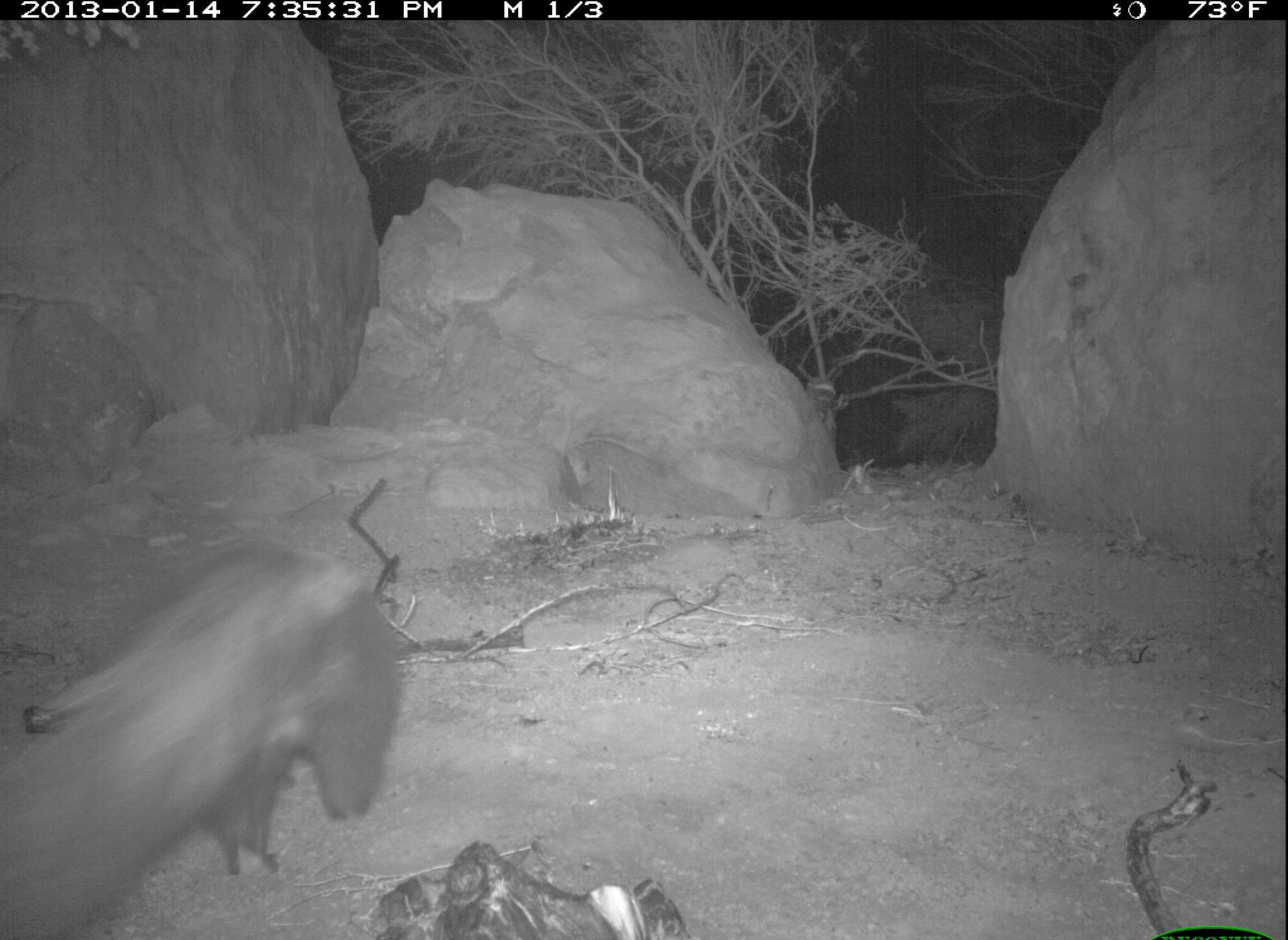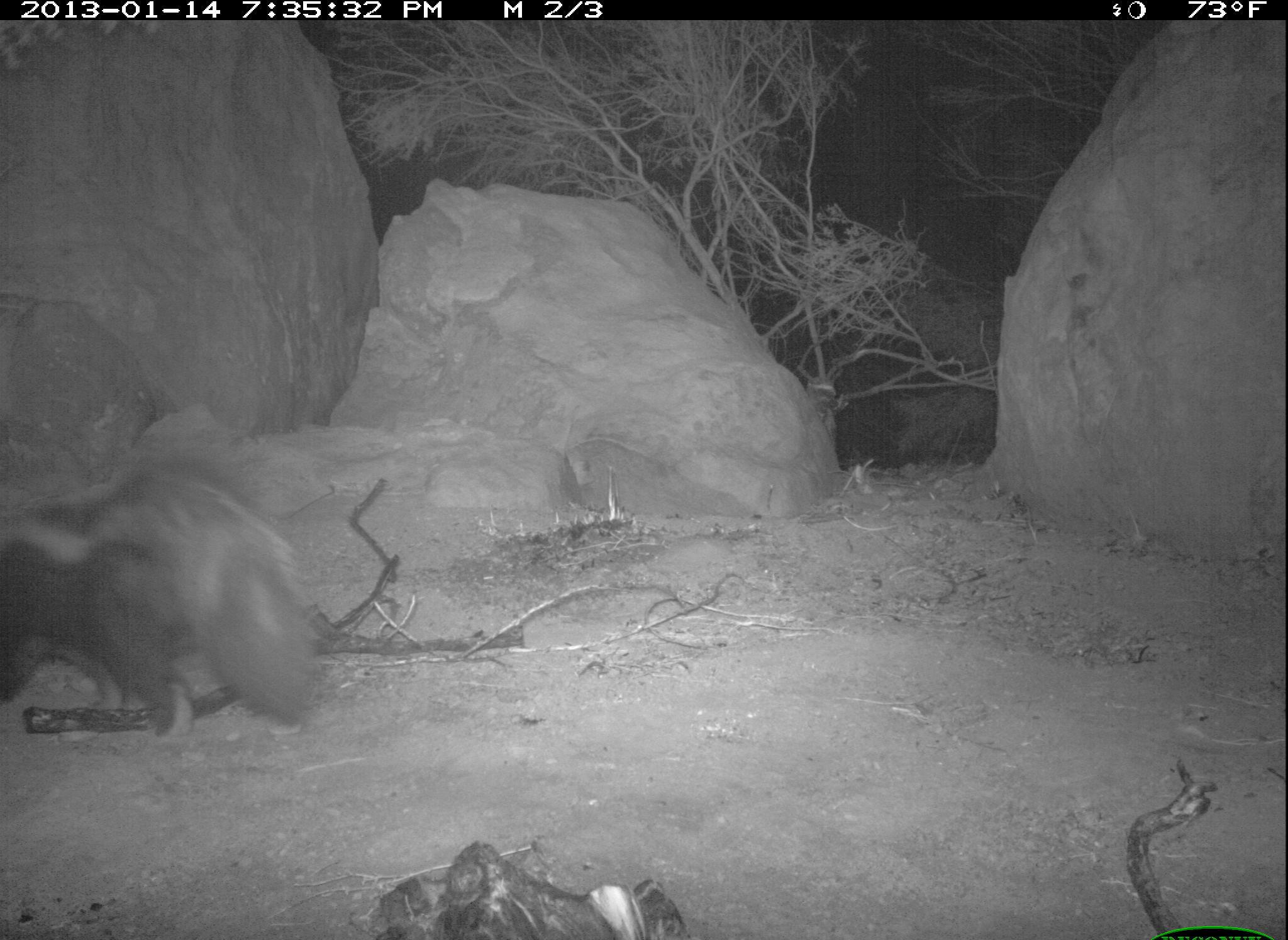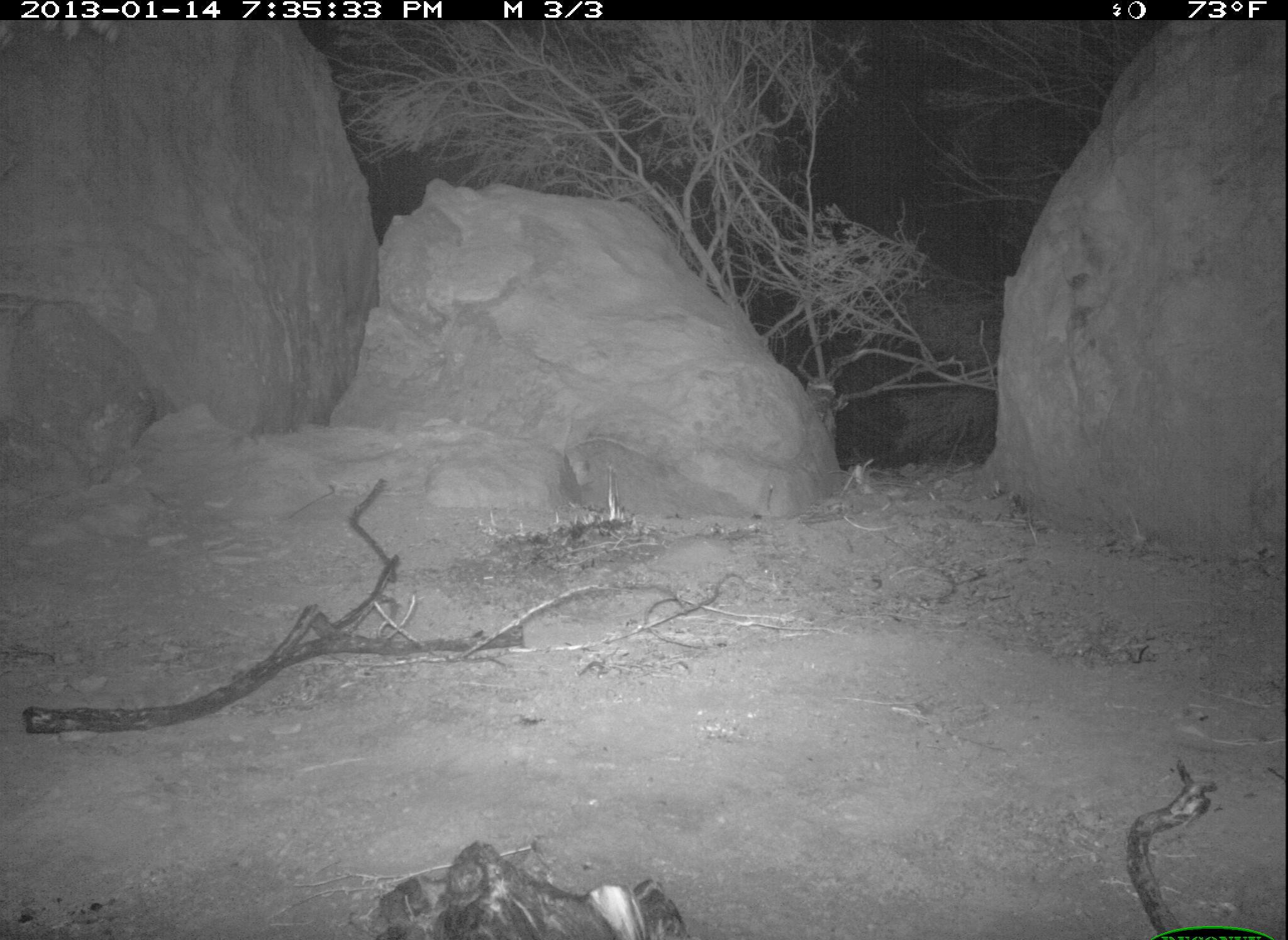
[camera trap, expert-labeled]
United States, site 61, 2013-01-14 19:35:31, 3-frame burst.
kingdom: Animalia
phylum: Chordata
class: Mammalia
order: Carnivora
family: Mephitidae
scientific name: Mephitidae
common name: skunk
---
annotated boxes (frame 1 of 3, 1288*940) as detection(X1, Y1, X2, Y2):
skunk: detection(5, 522, 431, 934)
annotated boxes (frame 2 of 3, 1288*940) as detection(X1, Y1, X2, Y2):
skunk: detection(2, 461, 322, 736)